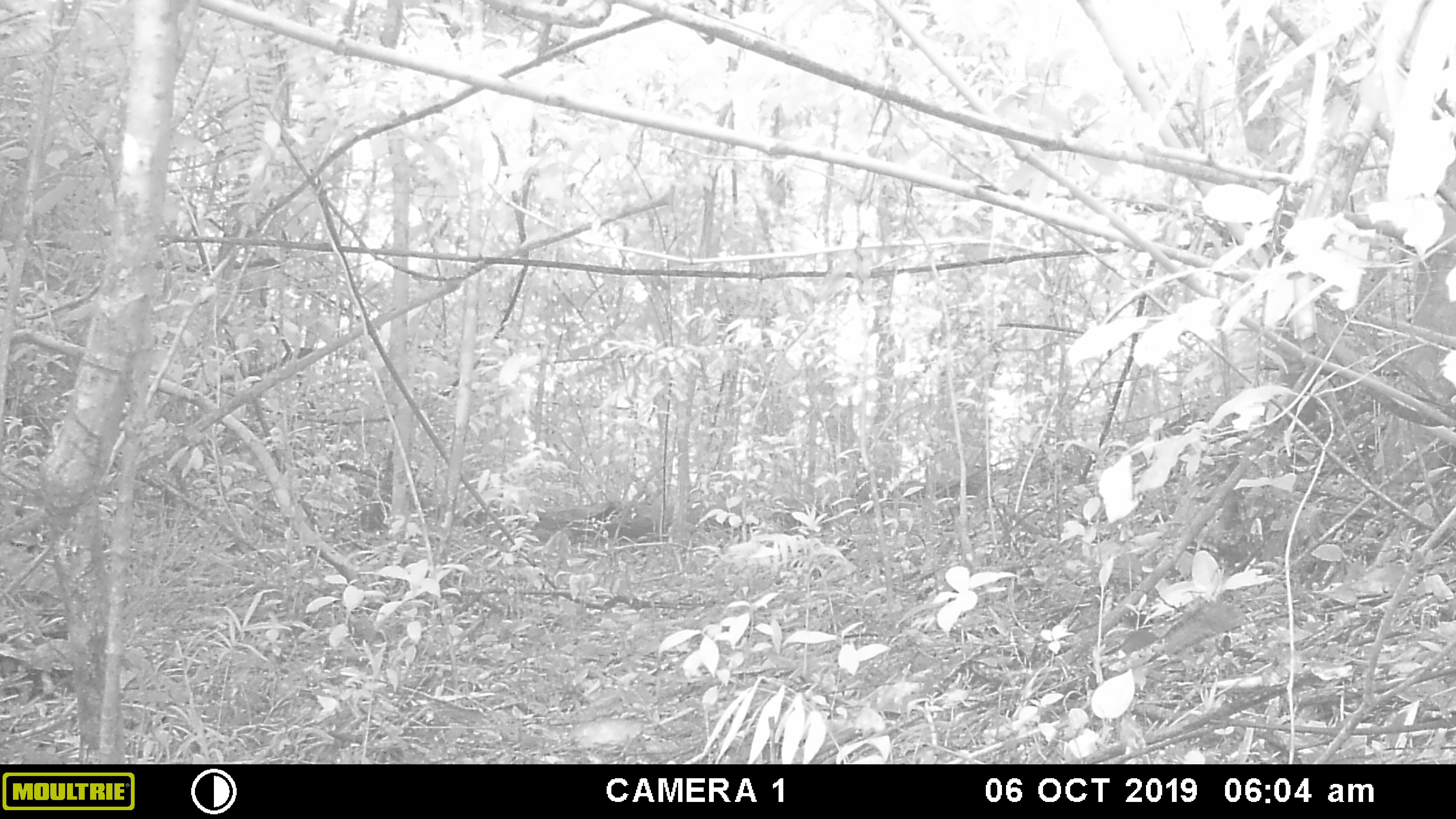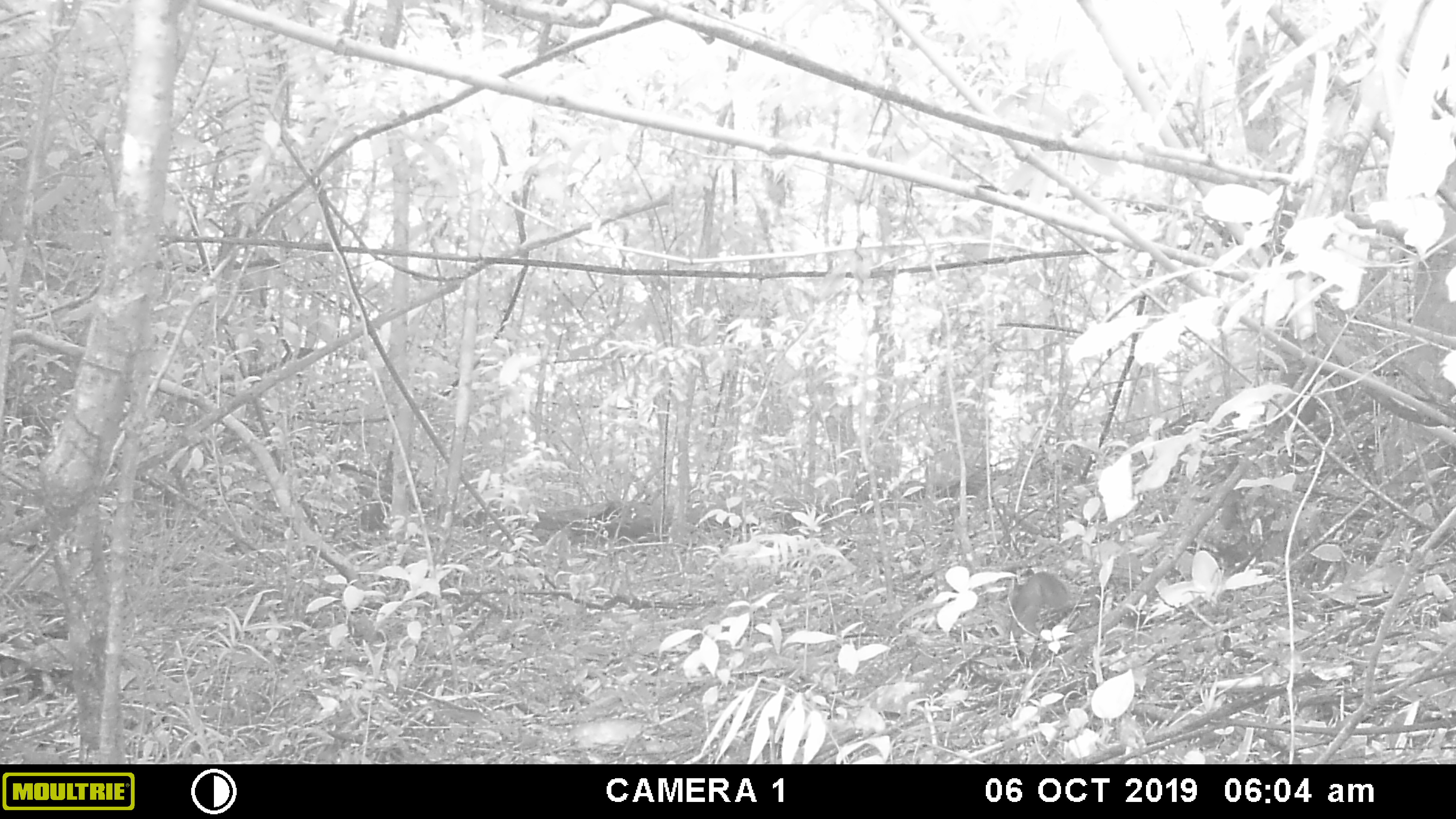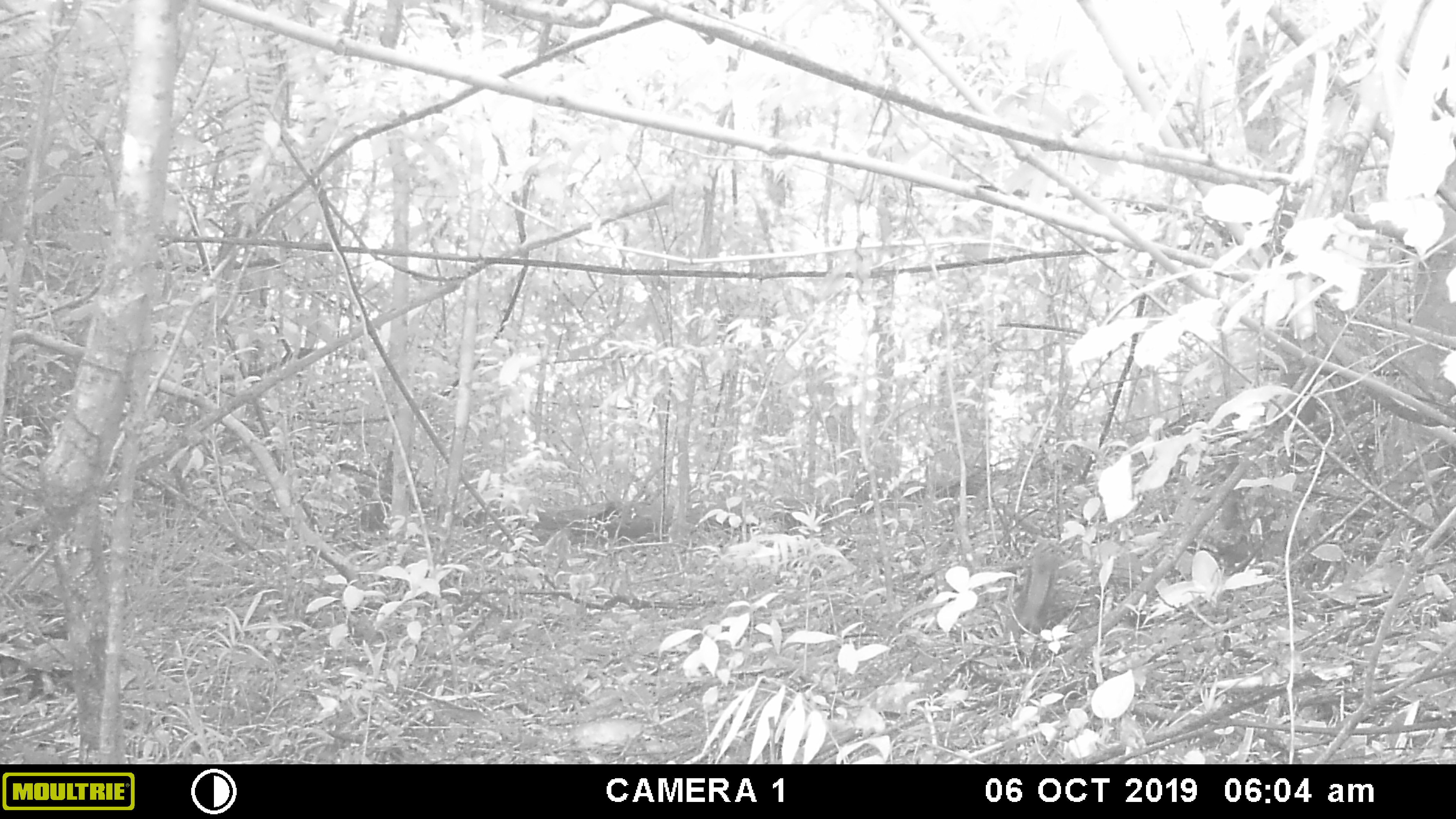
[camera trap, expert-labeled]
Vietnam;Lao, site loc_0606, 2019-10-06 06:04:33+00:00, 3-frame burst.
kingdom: Animalia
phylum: Chordata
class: Mammalia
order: Rodentia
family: Sciuridae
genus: Dremomys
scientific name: Dremomys rufigenis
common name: red-cheeked squirrel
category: red cheeked squirrel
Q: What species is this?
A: Red cheeked squirrel (red-cheeked squirrel) (Dremomys rufigenis).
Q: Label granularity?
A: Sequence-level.